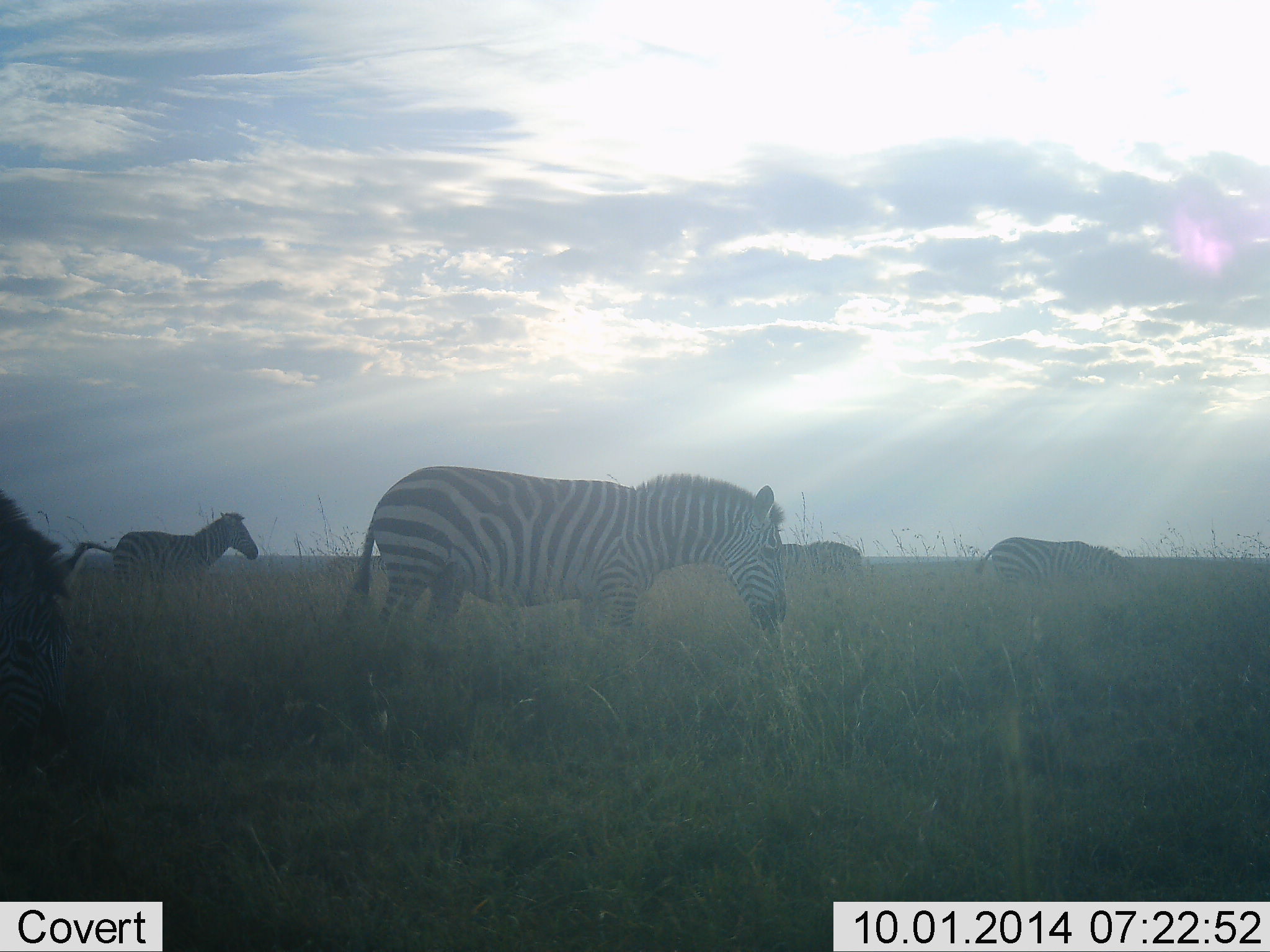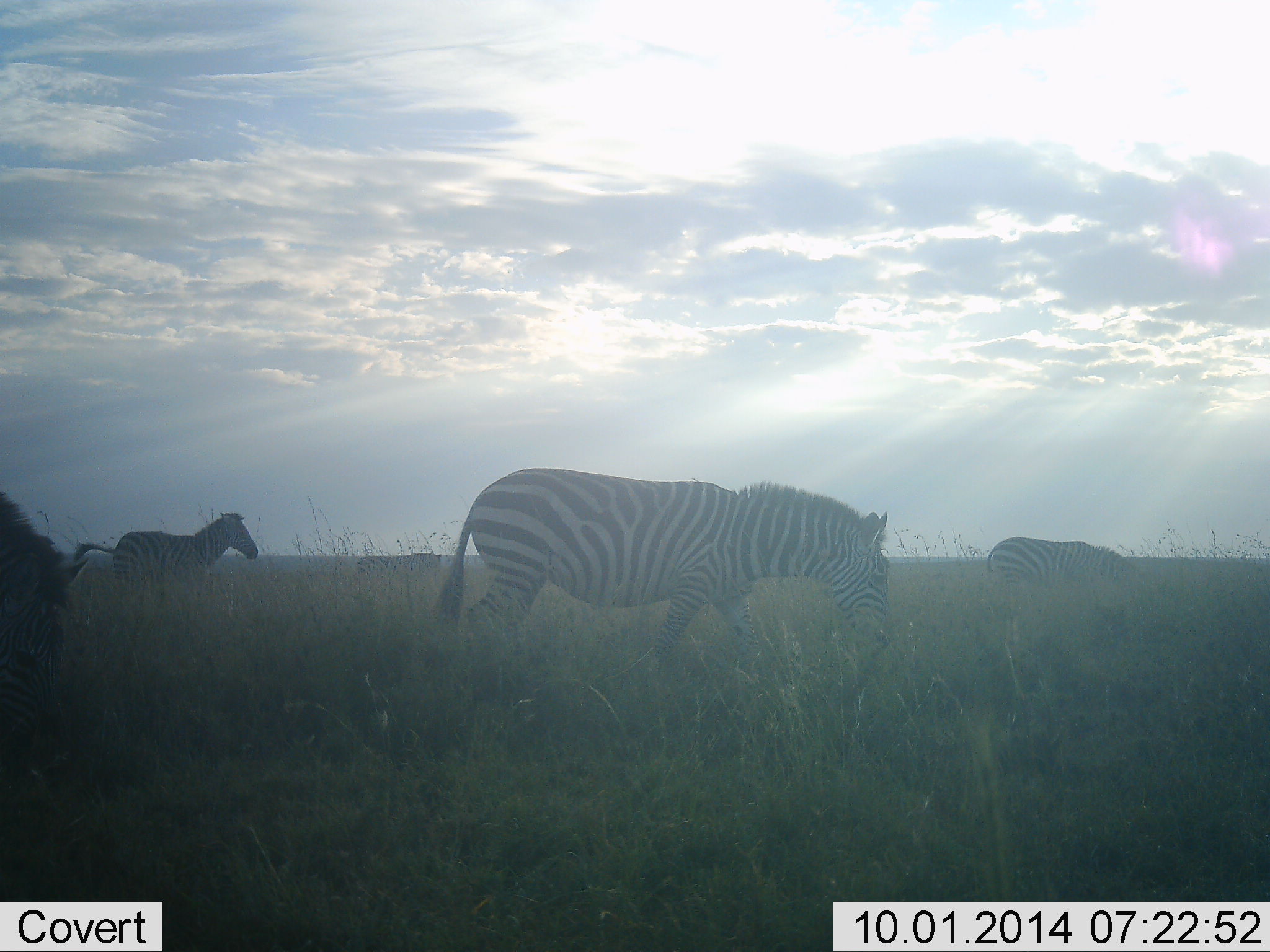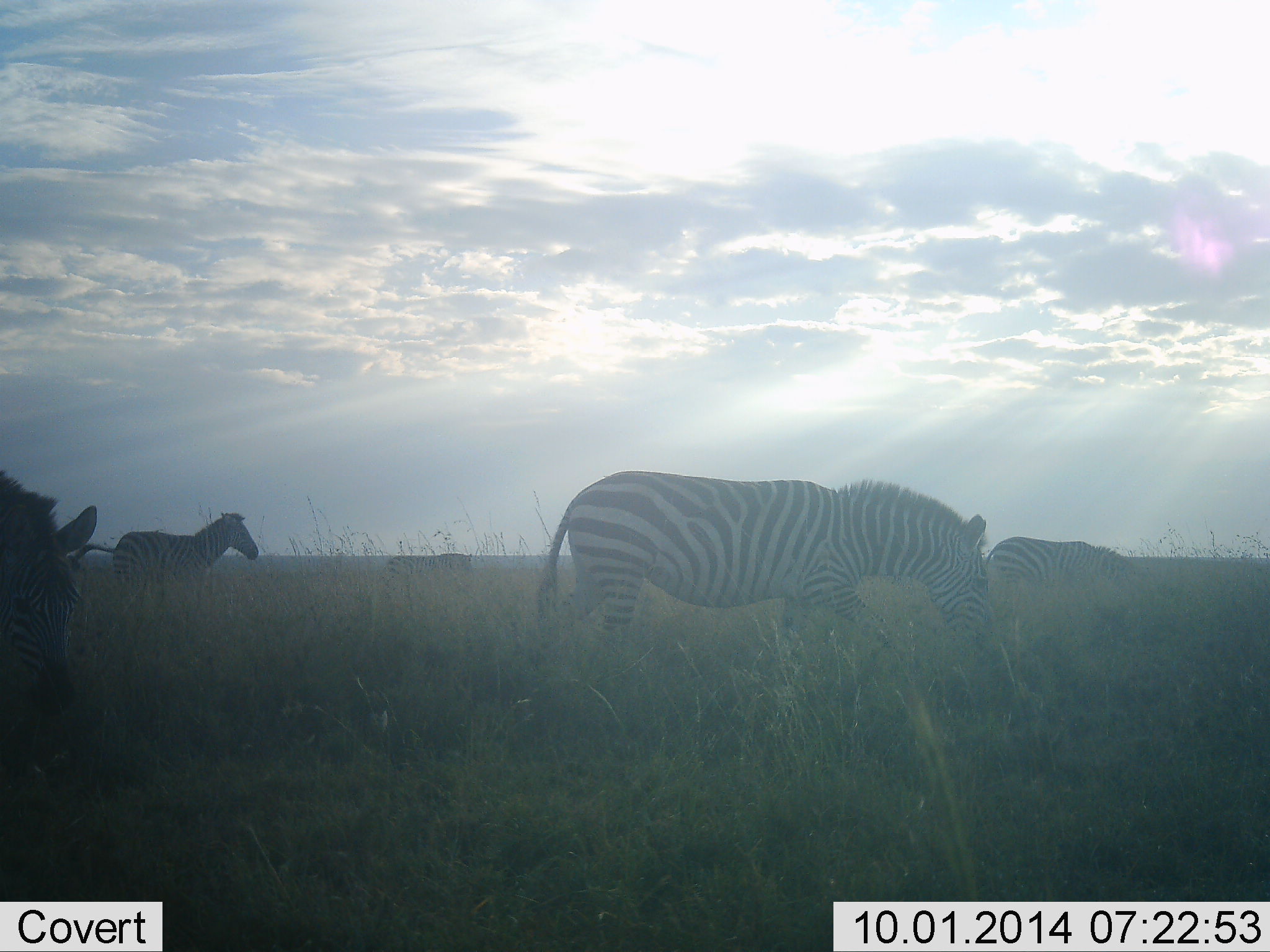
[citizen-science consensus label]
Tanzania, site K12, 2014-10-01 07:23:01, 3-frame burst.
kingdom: Animalia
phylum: Chordata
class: Mammalia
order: Perissodactyla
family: Equidae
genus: Equus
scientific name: Equus quagga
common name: plains zebra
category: zebra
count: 6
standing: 40%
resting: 0%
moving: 90%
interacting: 10%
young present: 0%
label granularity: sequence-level